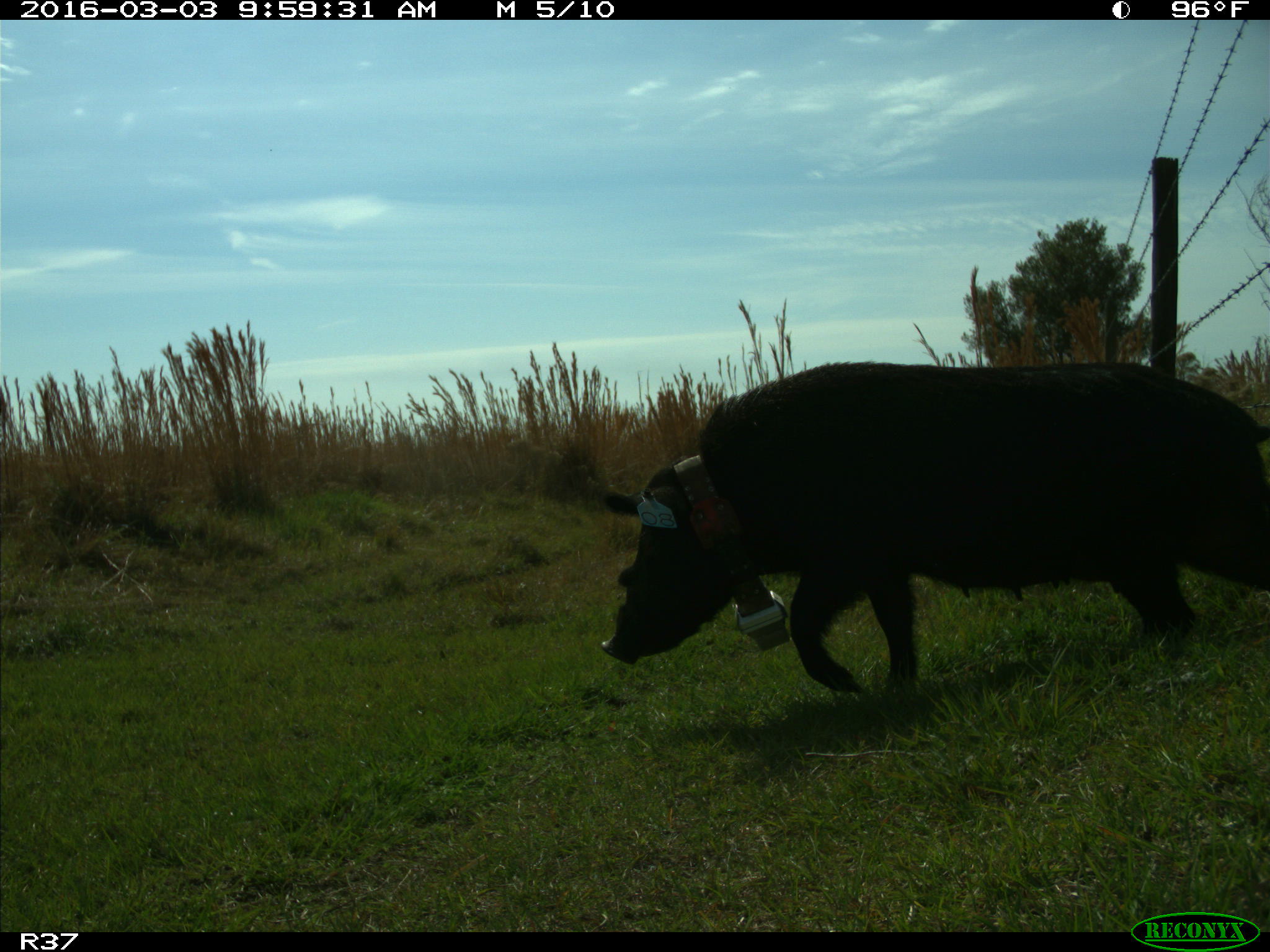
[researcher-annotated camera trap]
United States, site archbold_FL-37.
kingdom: Animalia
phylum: Chordata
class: Mammalia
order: Artiodactyla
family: Suidae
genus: Sus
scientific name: Sus scrofa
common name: wild boar